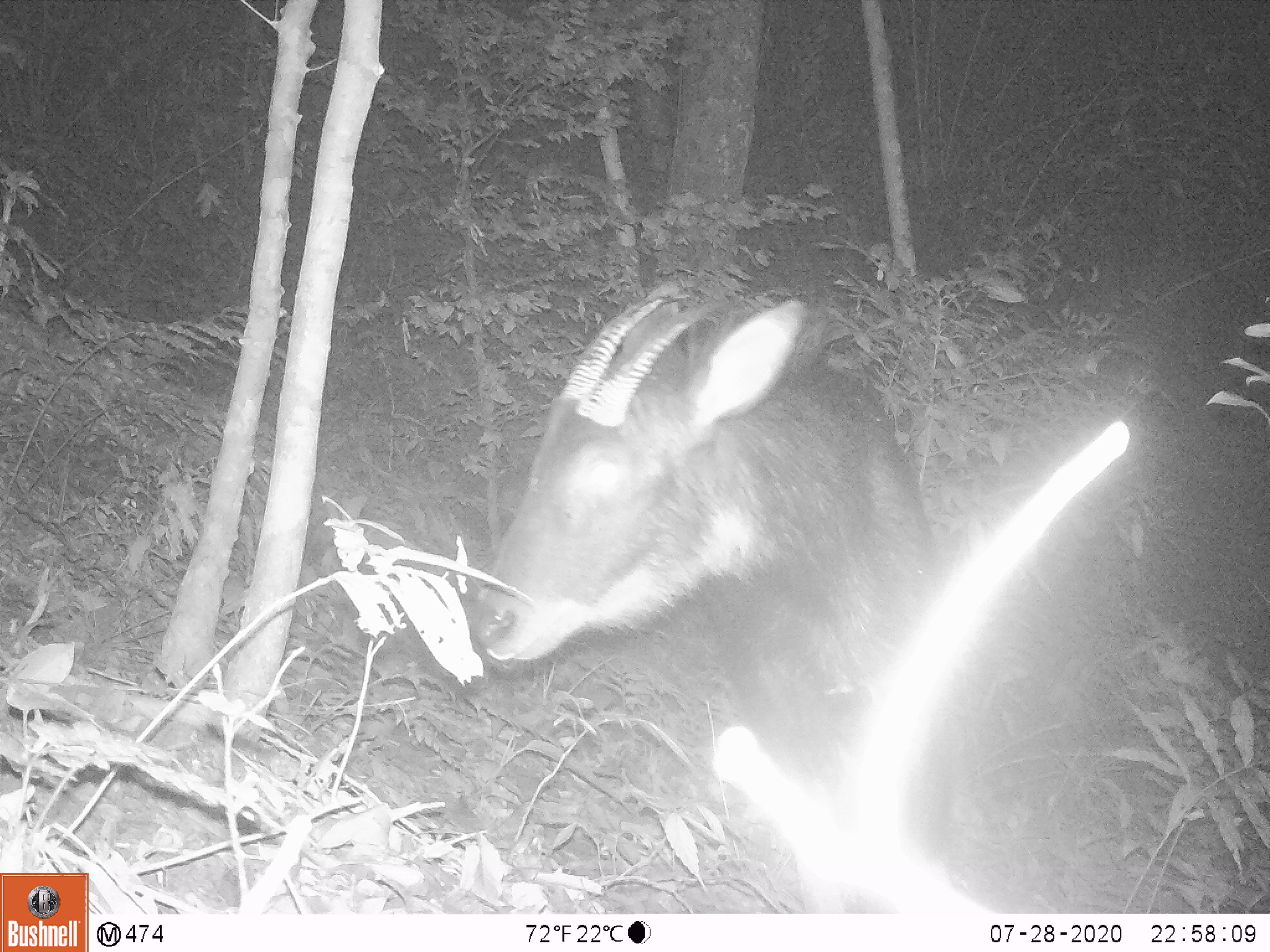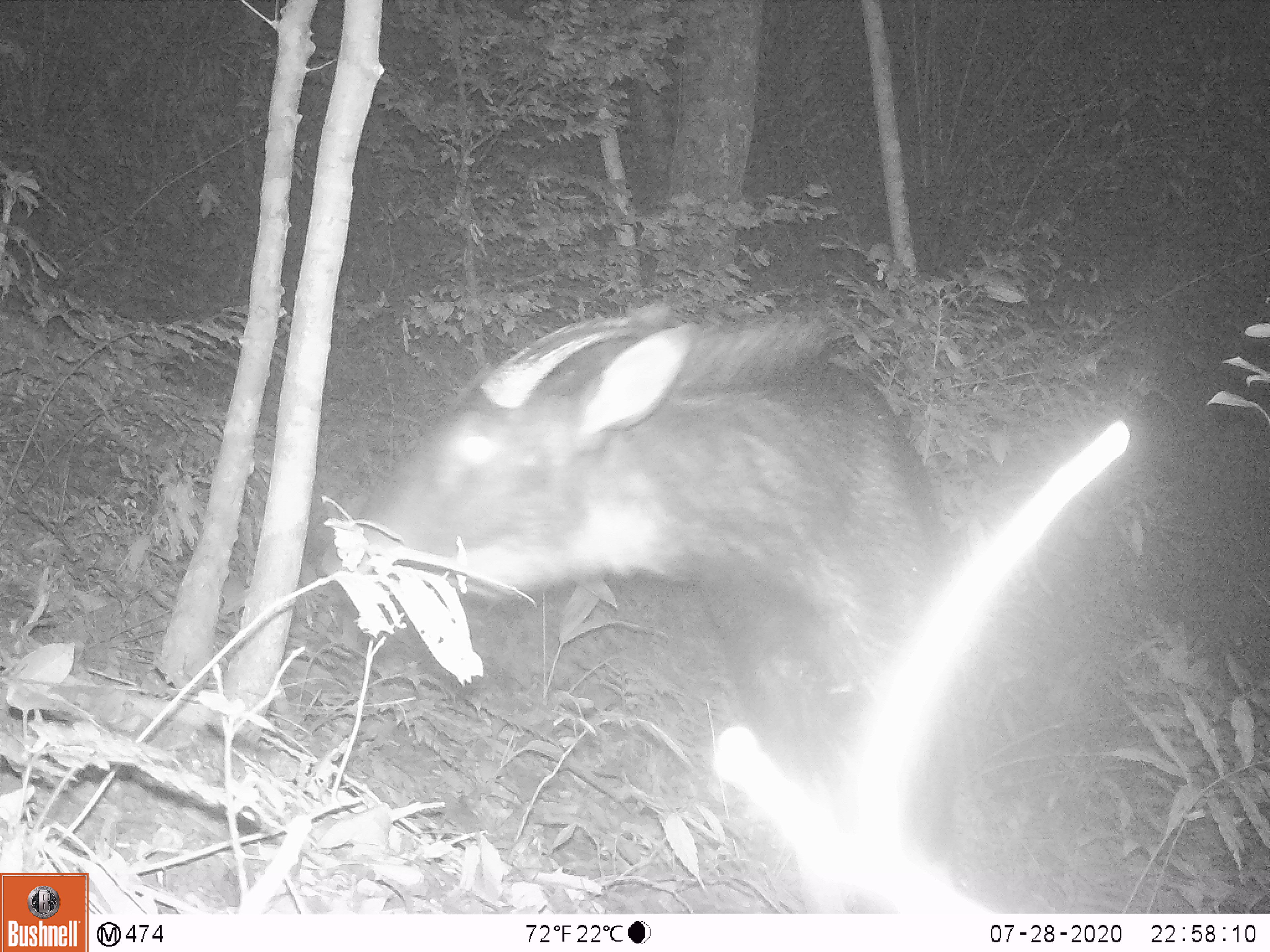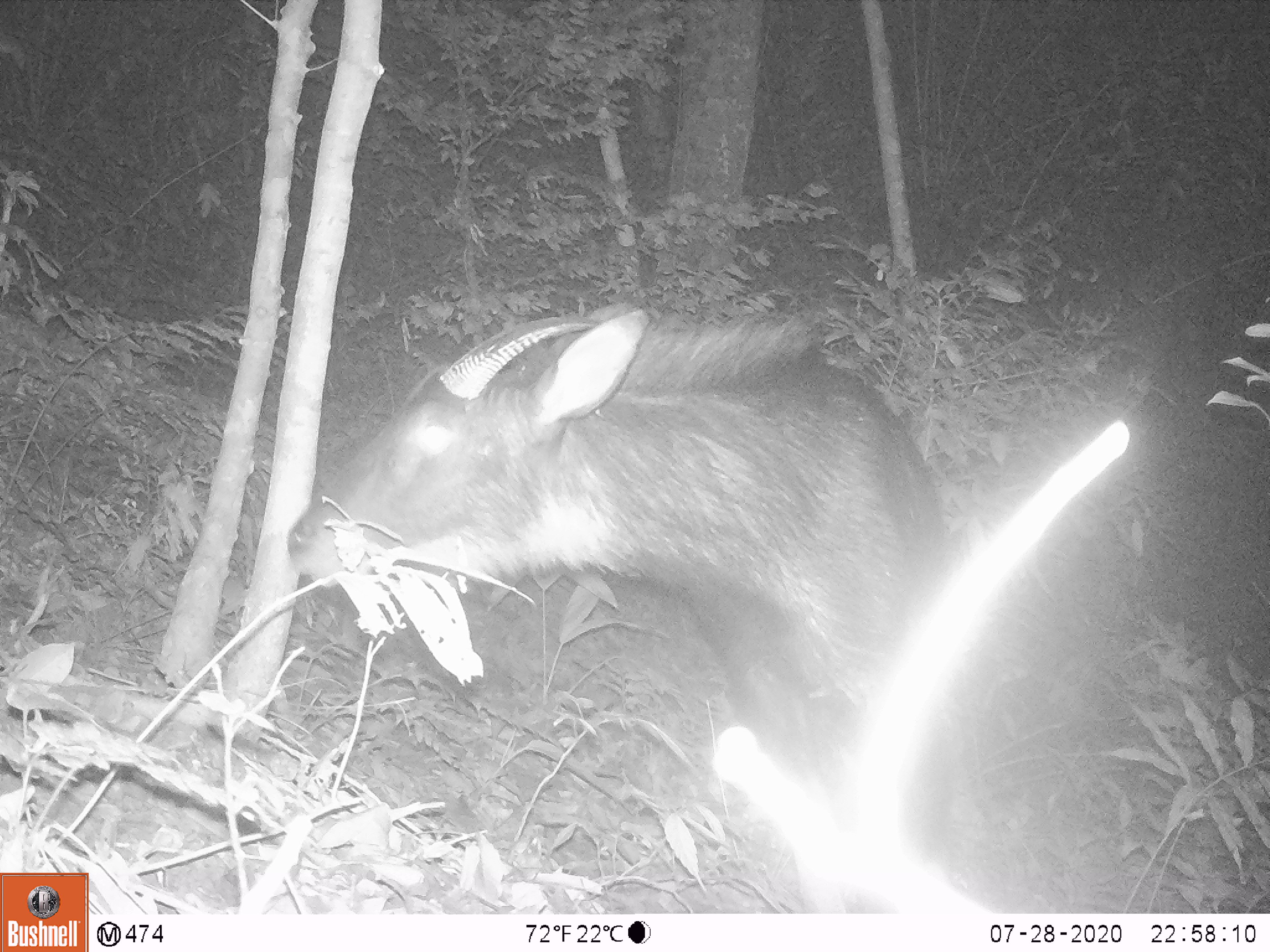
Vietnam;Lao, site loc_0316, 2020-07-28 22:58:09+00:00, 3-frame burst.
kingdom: Animalia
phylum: Chordata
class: Mammalia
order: Artiodactyla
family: Bovidae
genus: Capricornis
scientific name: Capricornis sumatraensis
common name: chinese serow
Chinese serow (Capricornis sumatraensis). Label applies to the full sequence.